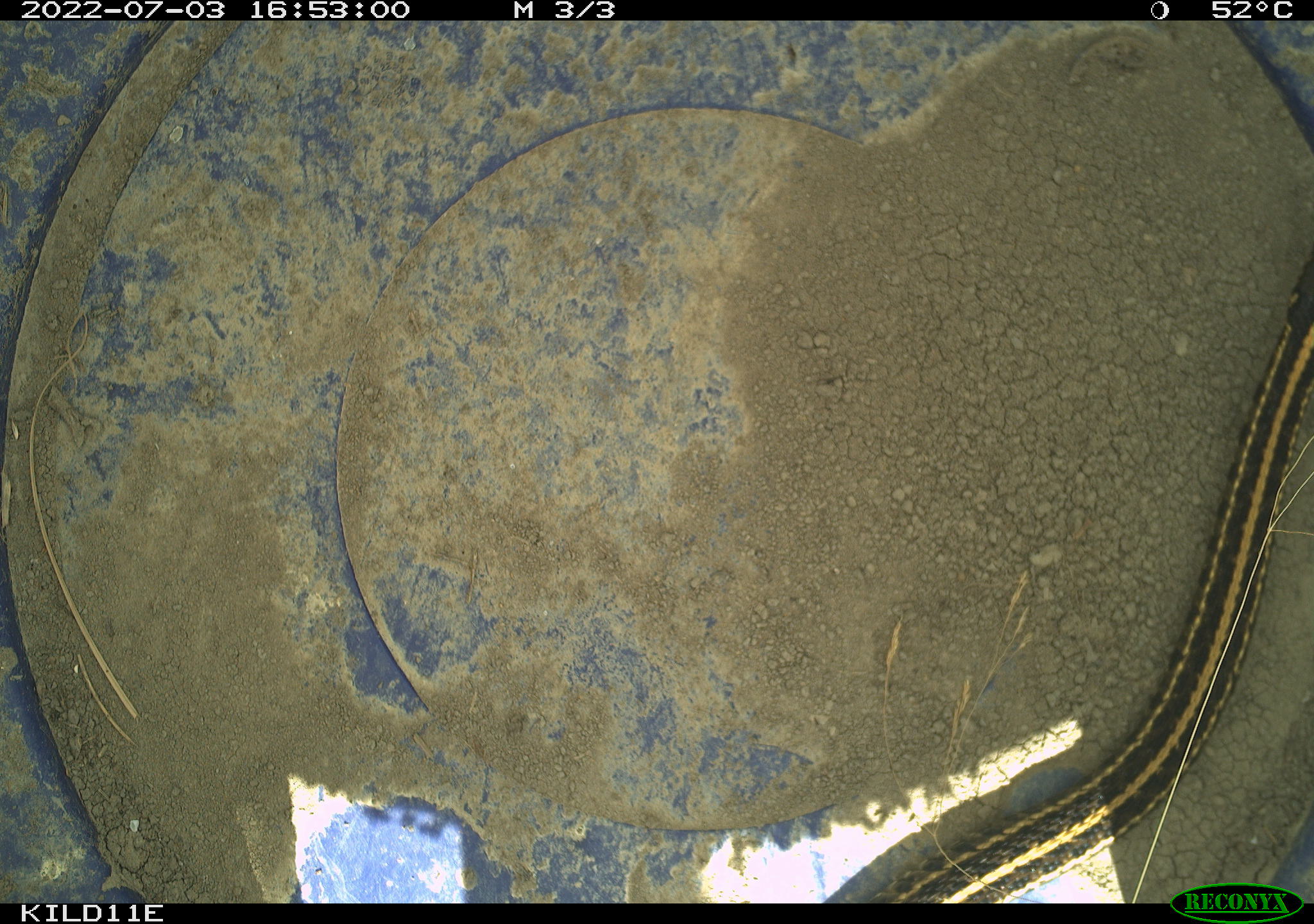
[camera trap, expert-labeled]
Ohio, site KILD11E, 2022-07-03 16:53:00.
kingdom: Animalia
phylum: Chordata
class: Reptilia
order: Squamata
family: Colubridae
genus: Thamnophis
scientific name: Thamnophis radix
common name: plains gartersnake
Plains gartersnake (Thamnophis radix).